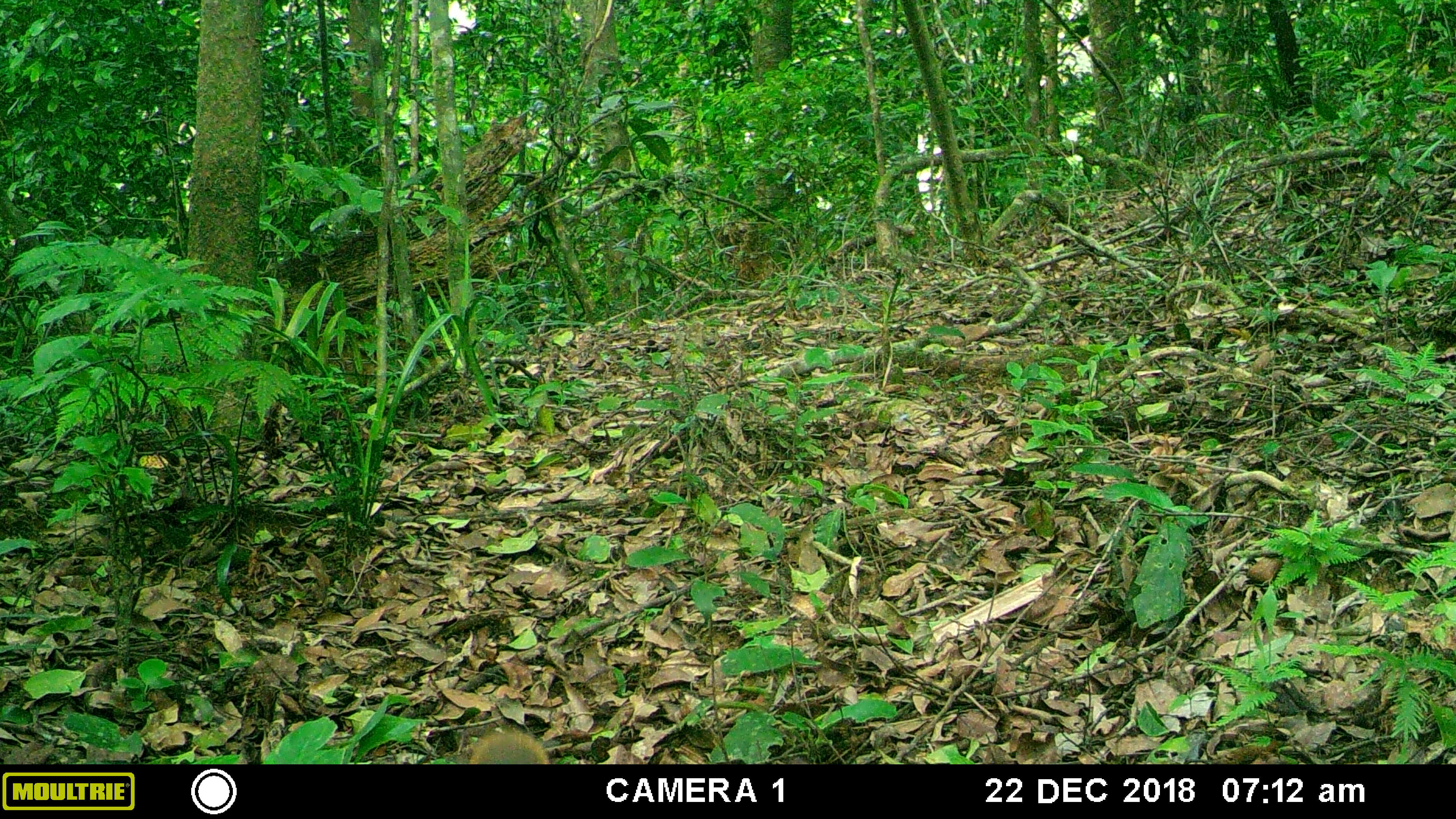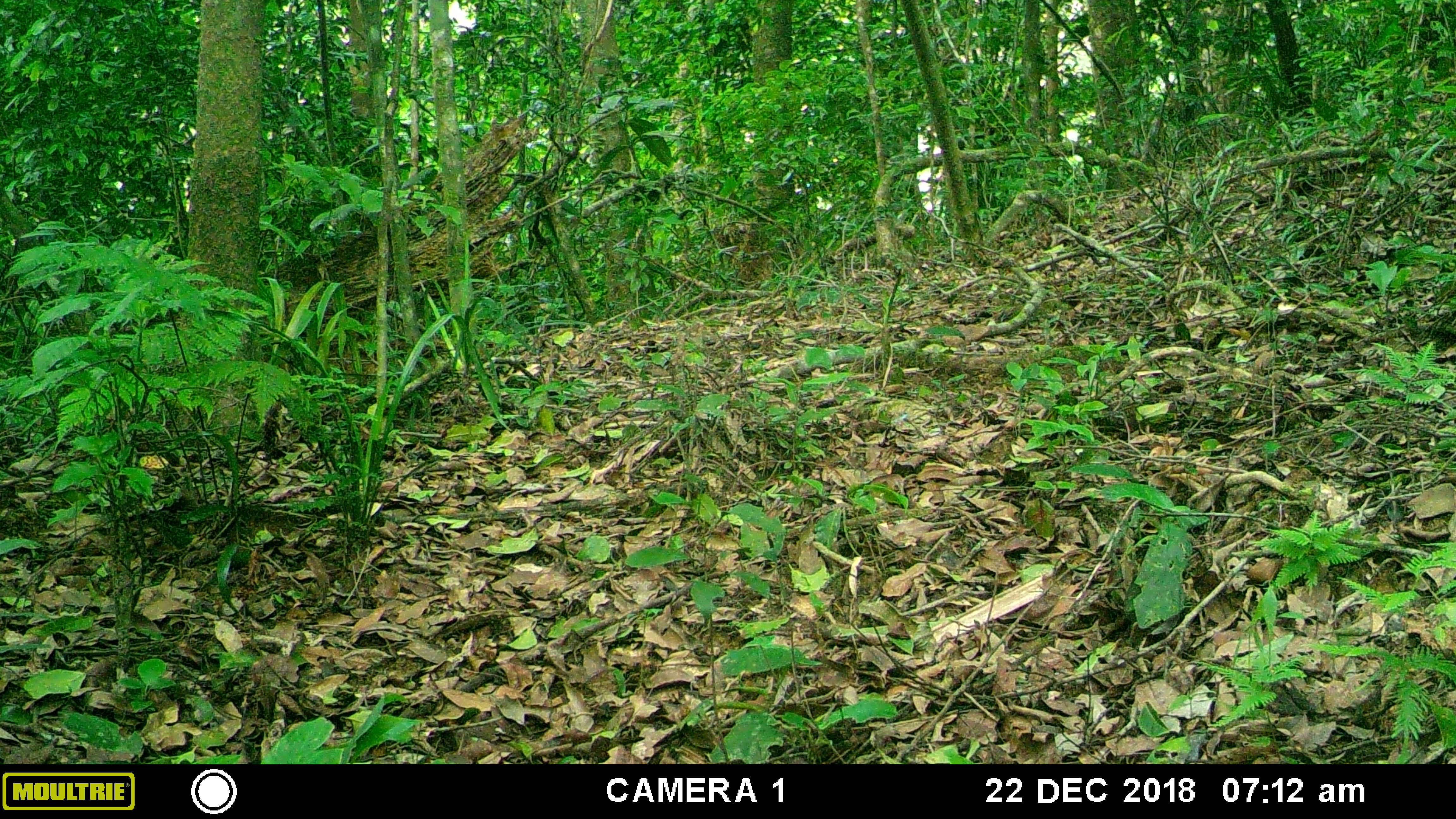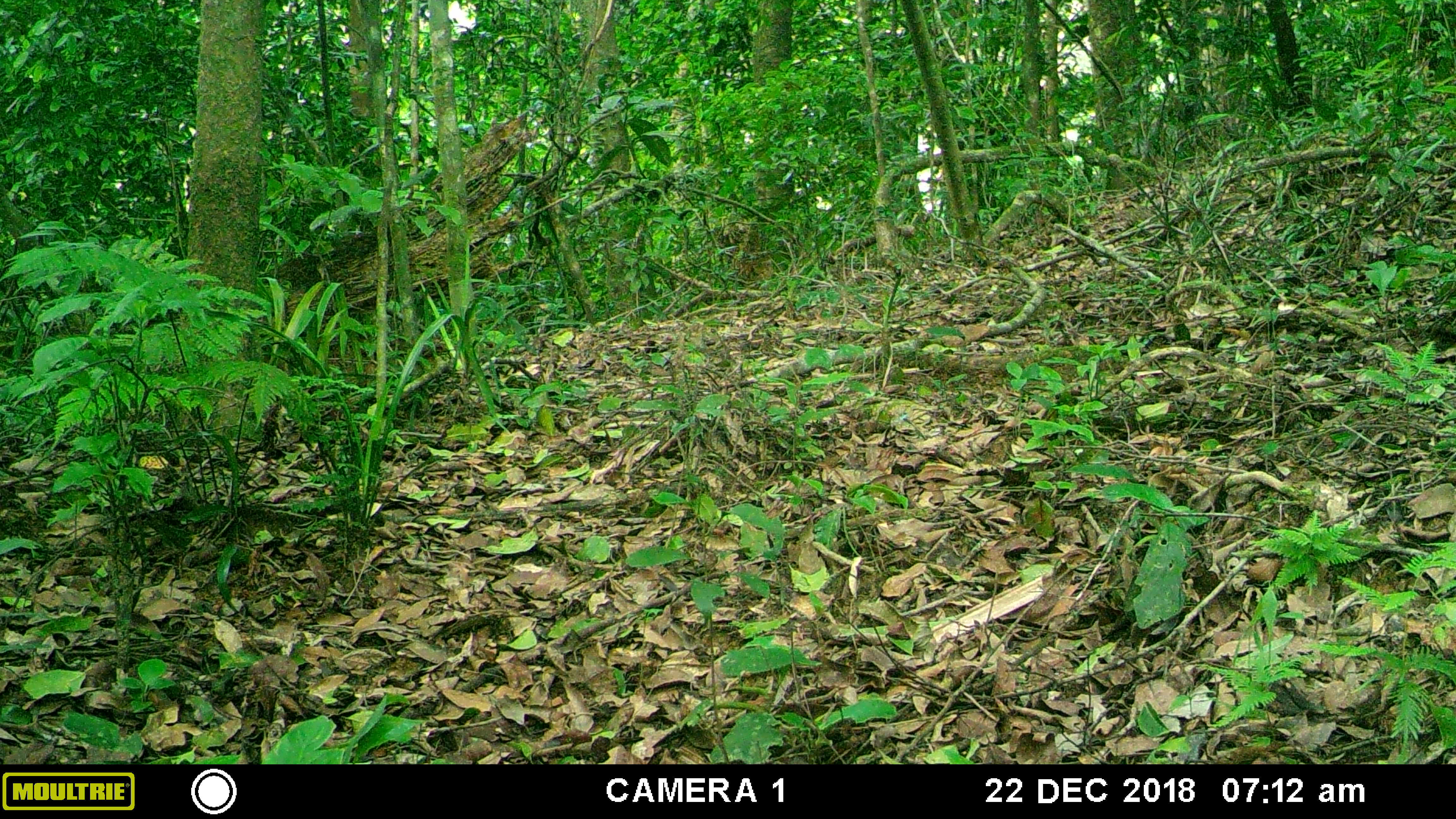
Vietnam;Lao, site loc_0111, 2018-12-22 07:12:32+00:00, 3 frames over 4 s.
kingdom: Animalia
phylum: Chordata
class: Mammalia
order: Carnivora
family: Herpestidae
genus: Urva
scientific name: Urva urva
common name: crab-eating mongoose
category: crab eating mongoose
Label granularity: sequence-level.